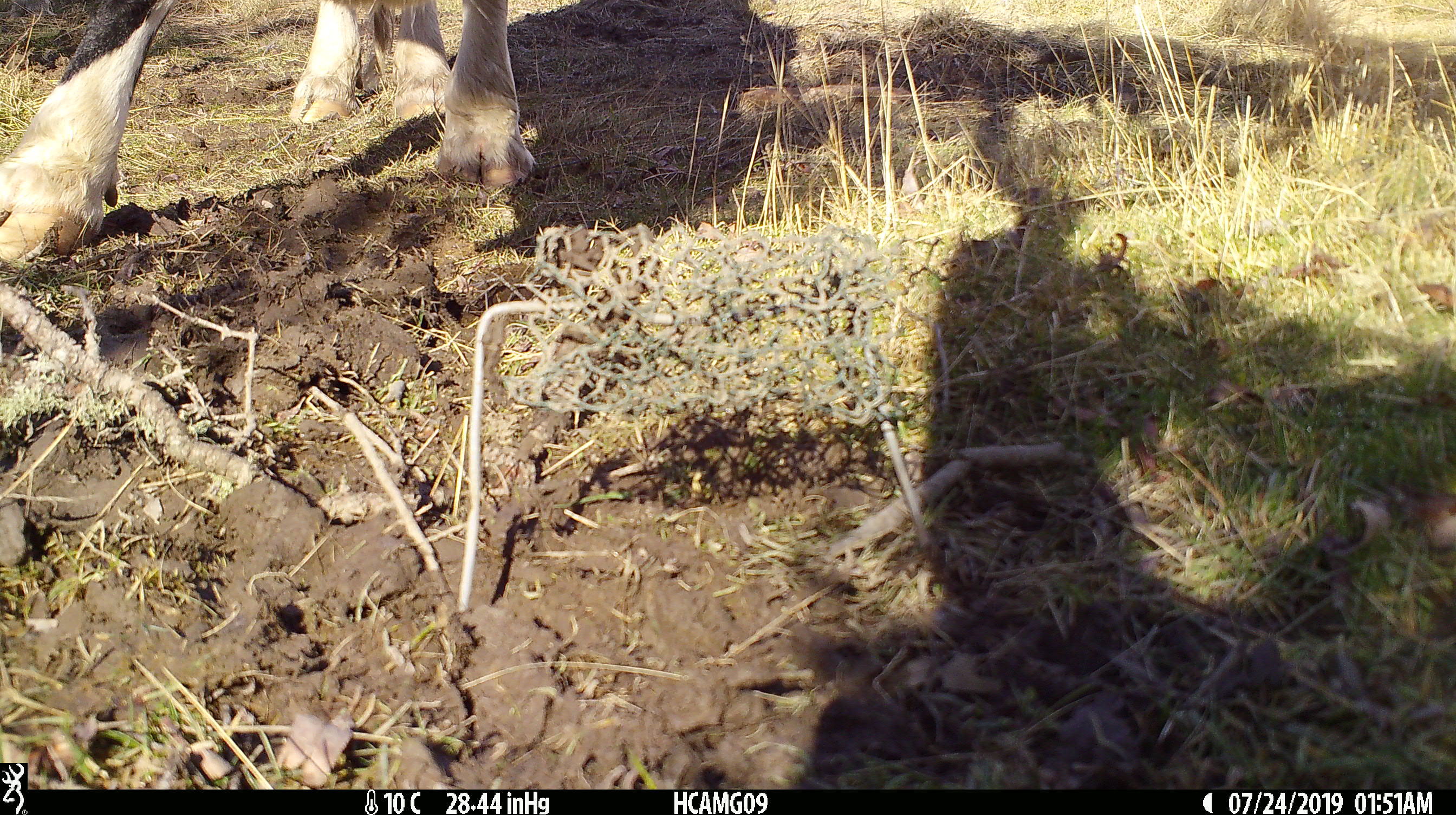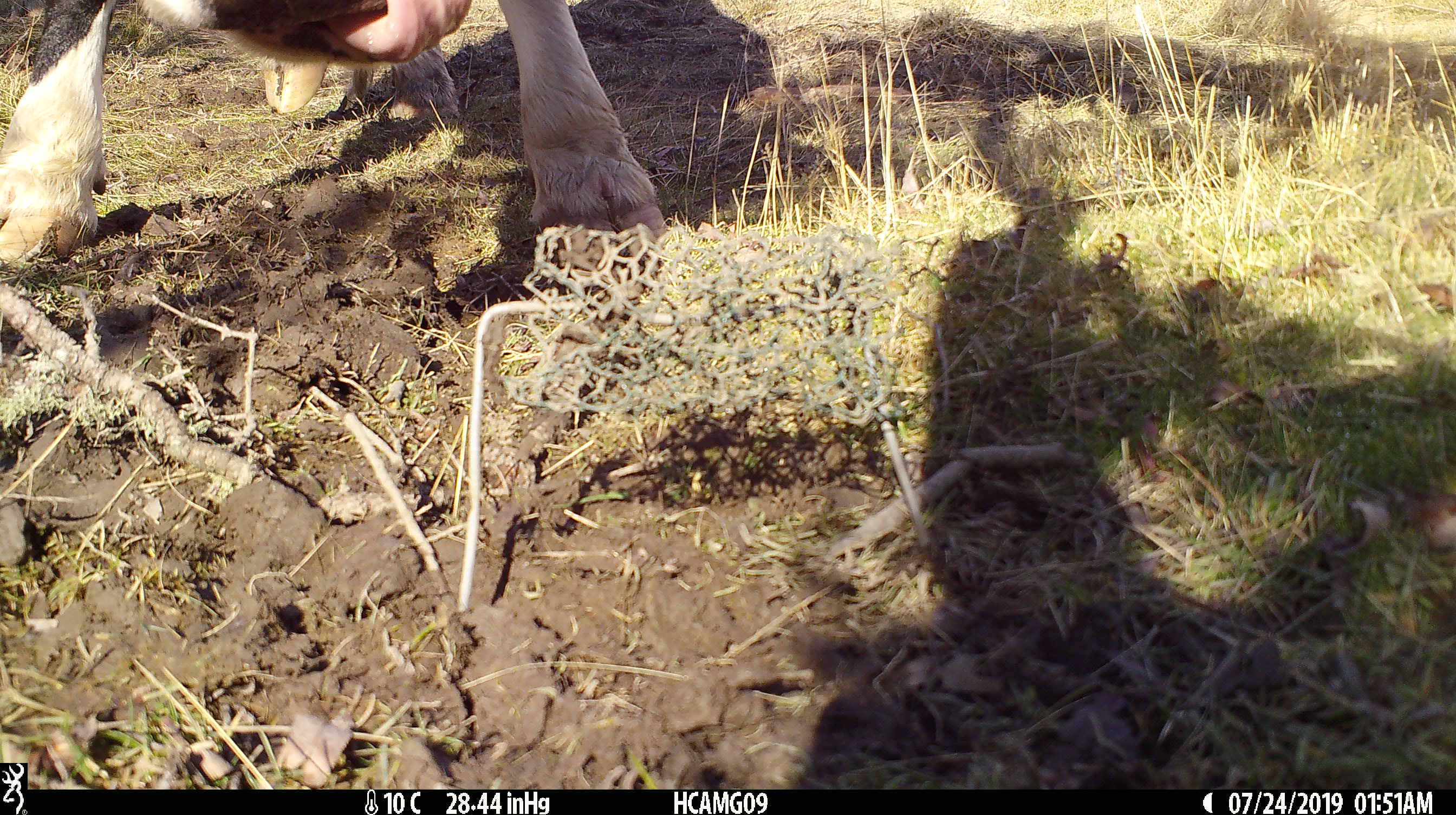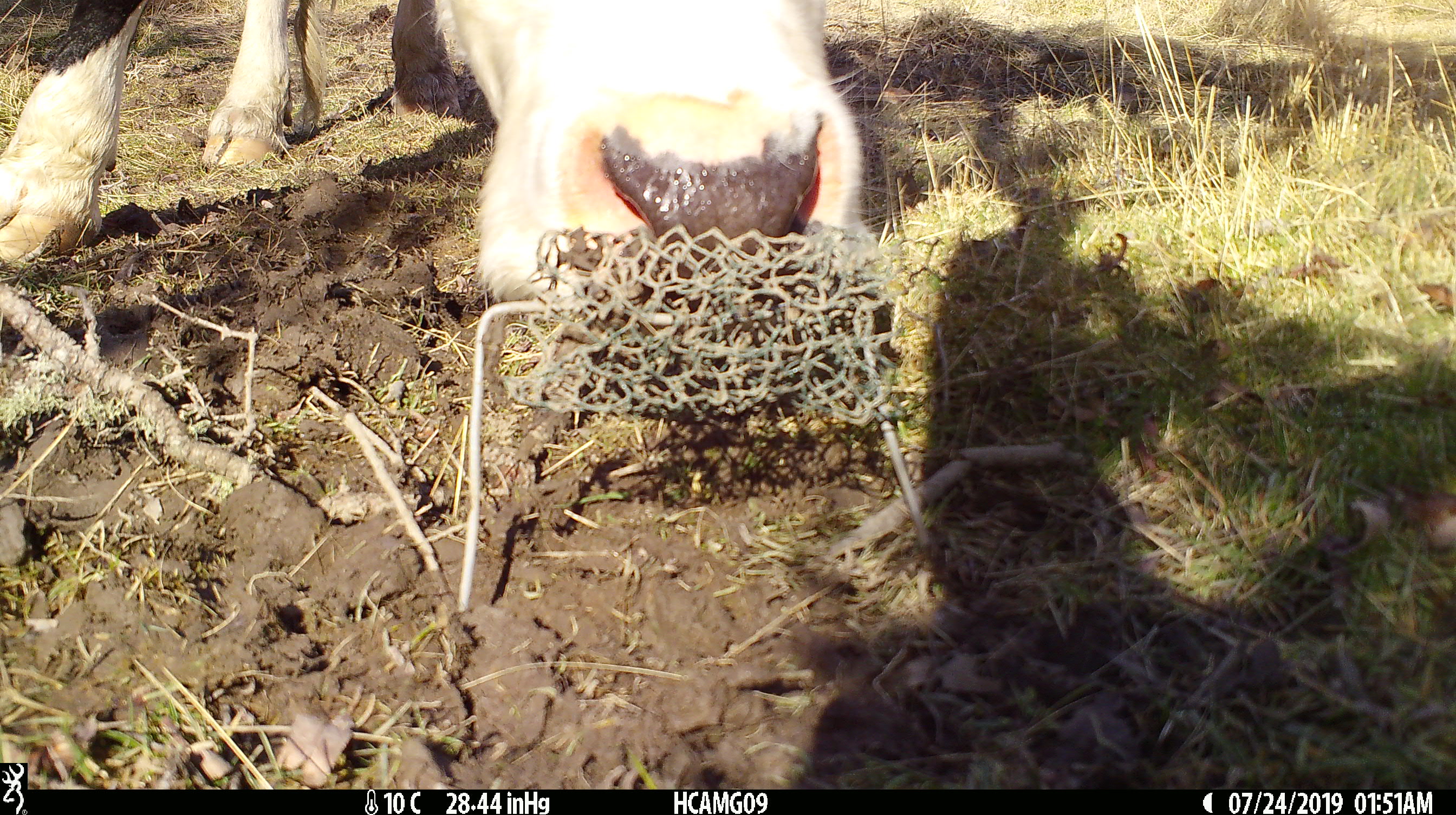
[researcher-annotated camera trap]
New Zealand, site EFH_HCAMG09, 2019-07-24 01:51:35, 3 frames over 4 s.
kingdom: Animalia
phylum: Chordata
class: Mammalia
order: Artiodactyla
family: Bovidae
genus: Bos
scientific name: Bos taurus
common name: domestic cow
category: cow